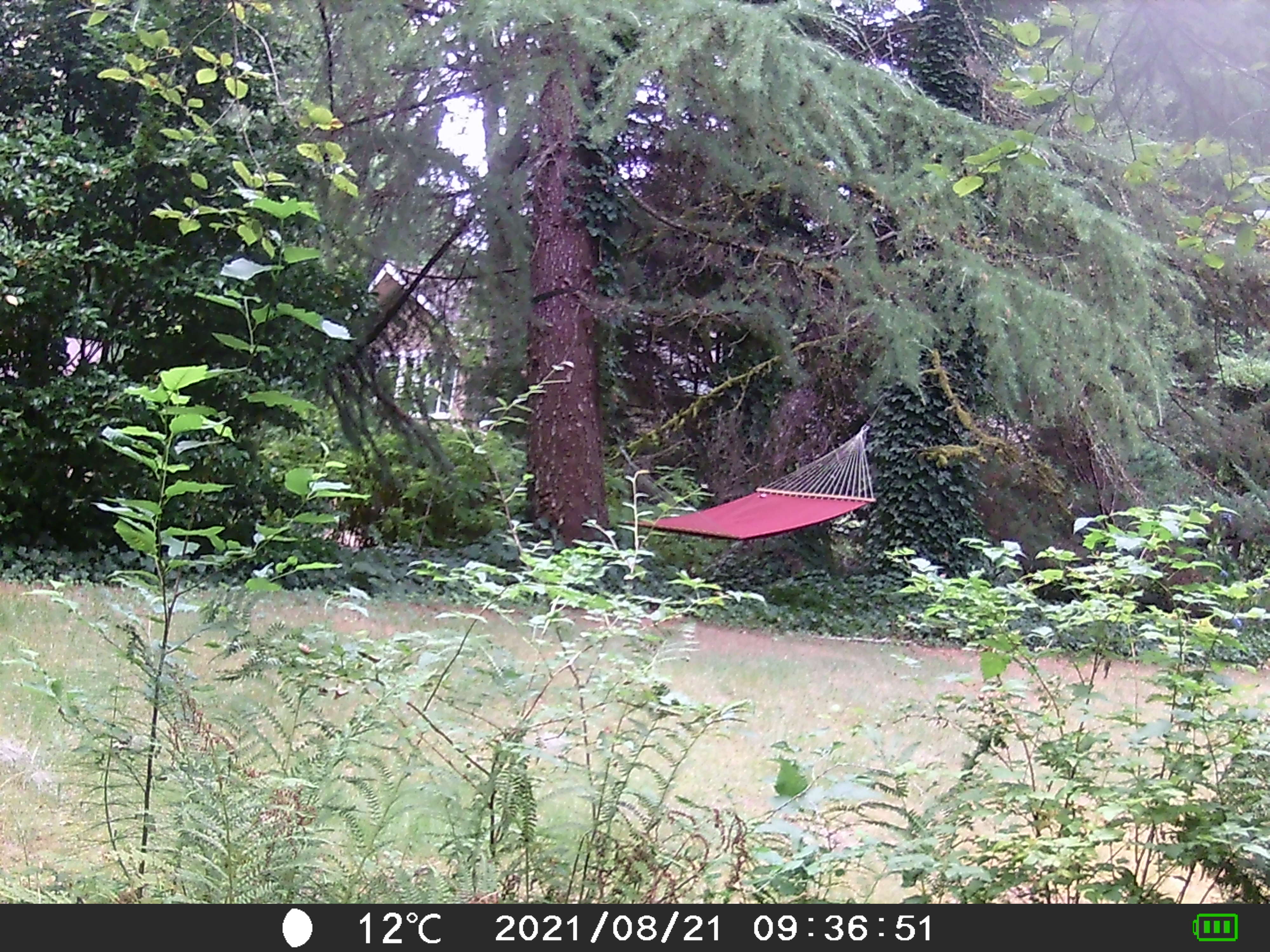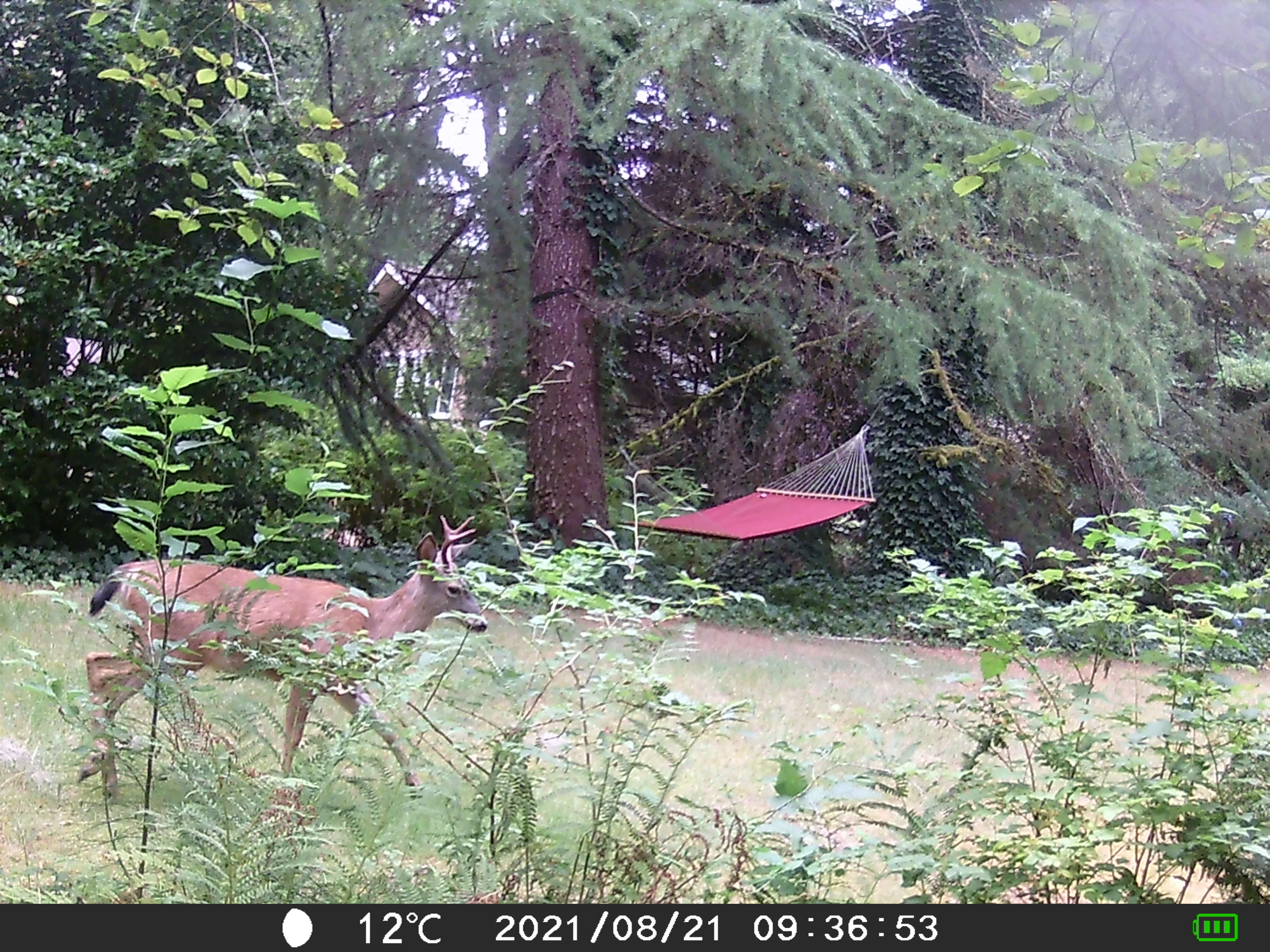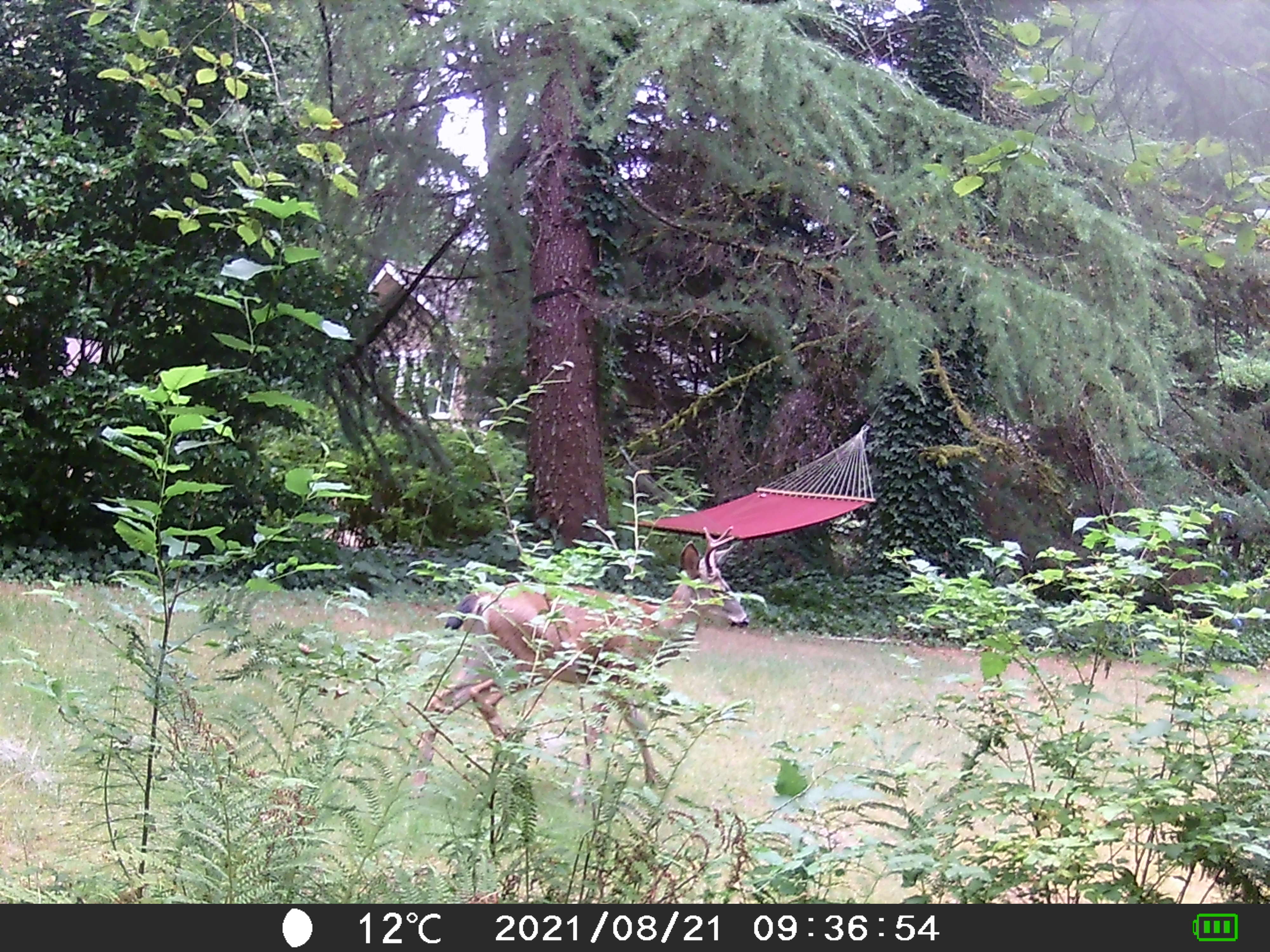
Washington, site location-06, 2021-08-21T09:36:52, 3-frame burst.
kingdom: Animalia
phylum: Chordata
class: Mammalia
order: Artiodactyla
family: Cervidae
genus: Odocoileus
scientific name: Odocoileus hemionus columbianus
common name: columbian blacktail deer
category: deer